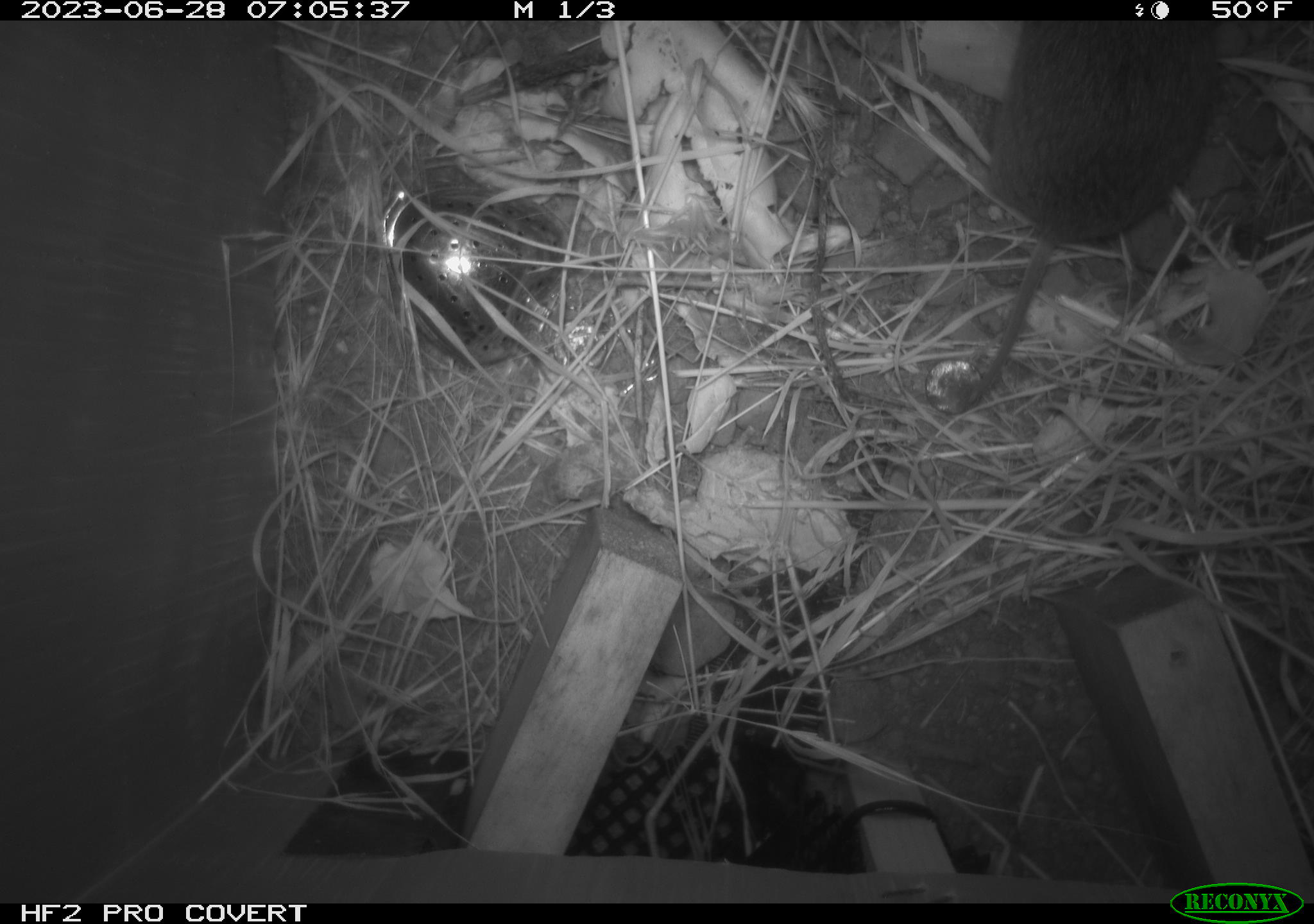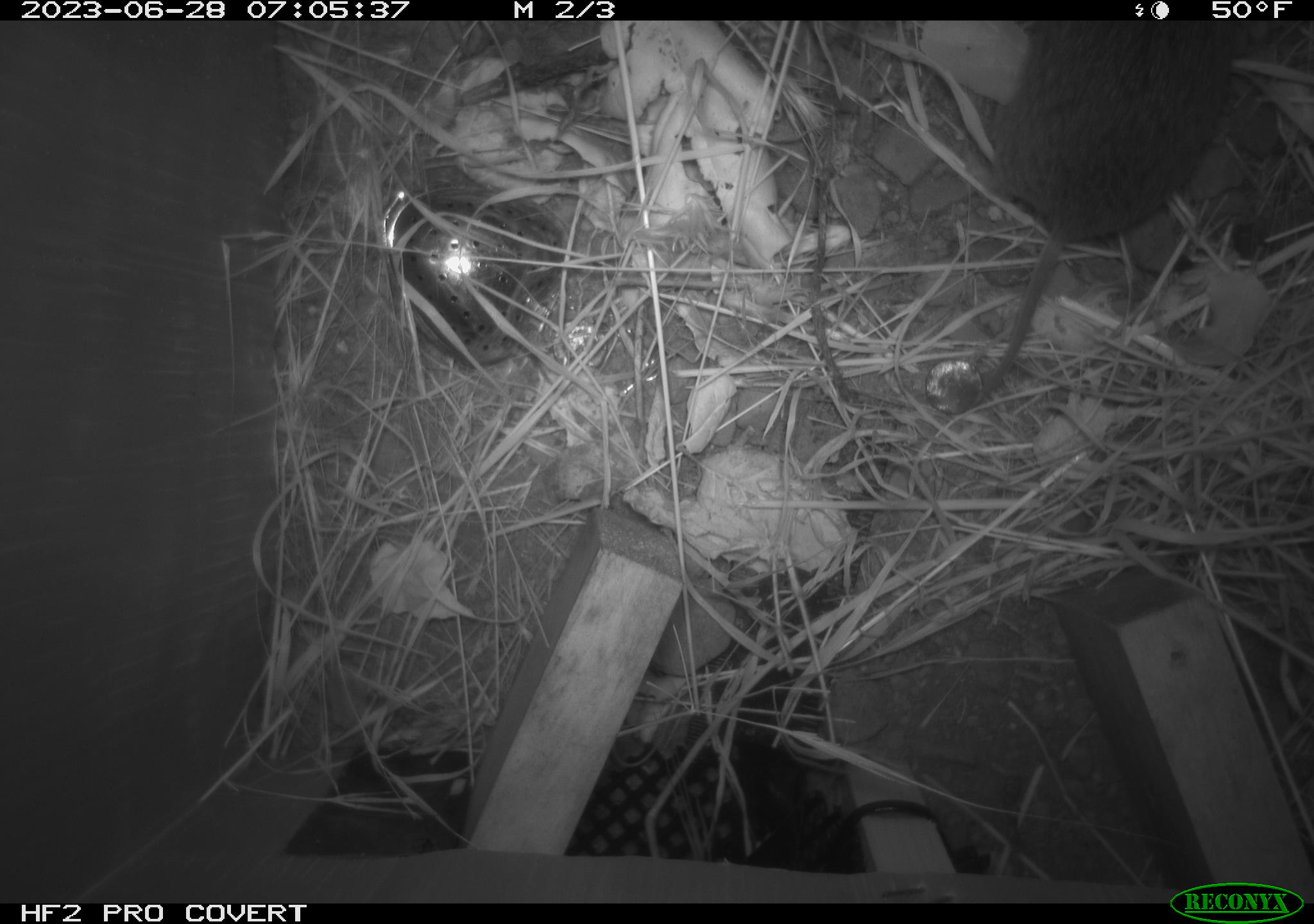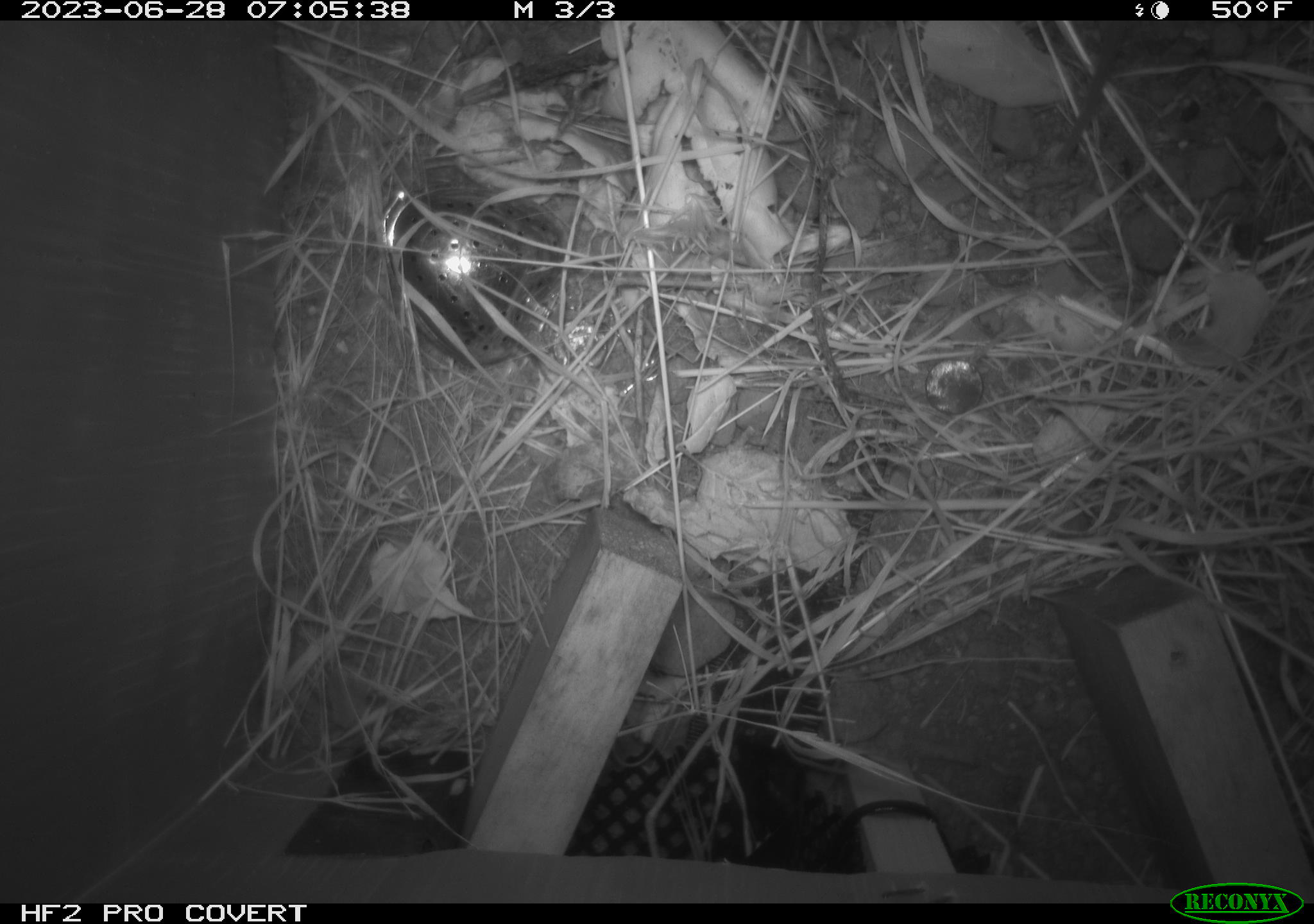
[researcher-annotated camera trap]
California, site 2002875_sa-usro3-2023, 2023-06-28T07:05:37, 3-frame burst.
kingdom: Animalia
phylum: Chordata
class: Mammalia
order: Rodentia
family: Cricetidae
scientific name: Arvicolinae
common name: voles, lemmings, and muskrats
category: arvicolinae subfamily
Arvicolinae subfamily (voles, lemmings, and muskrats) (Arvicolinae).